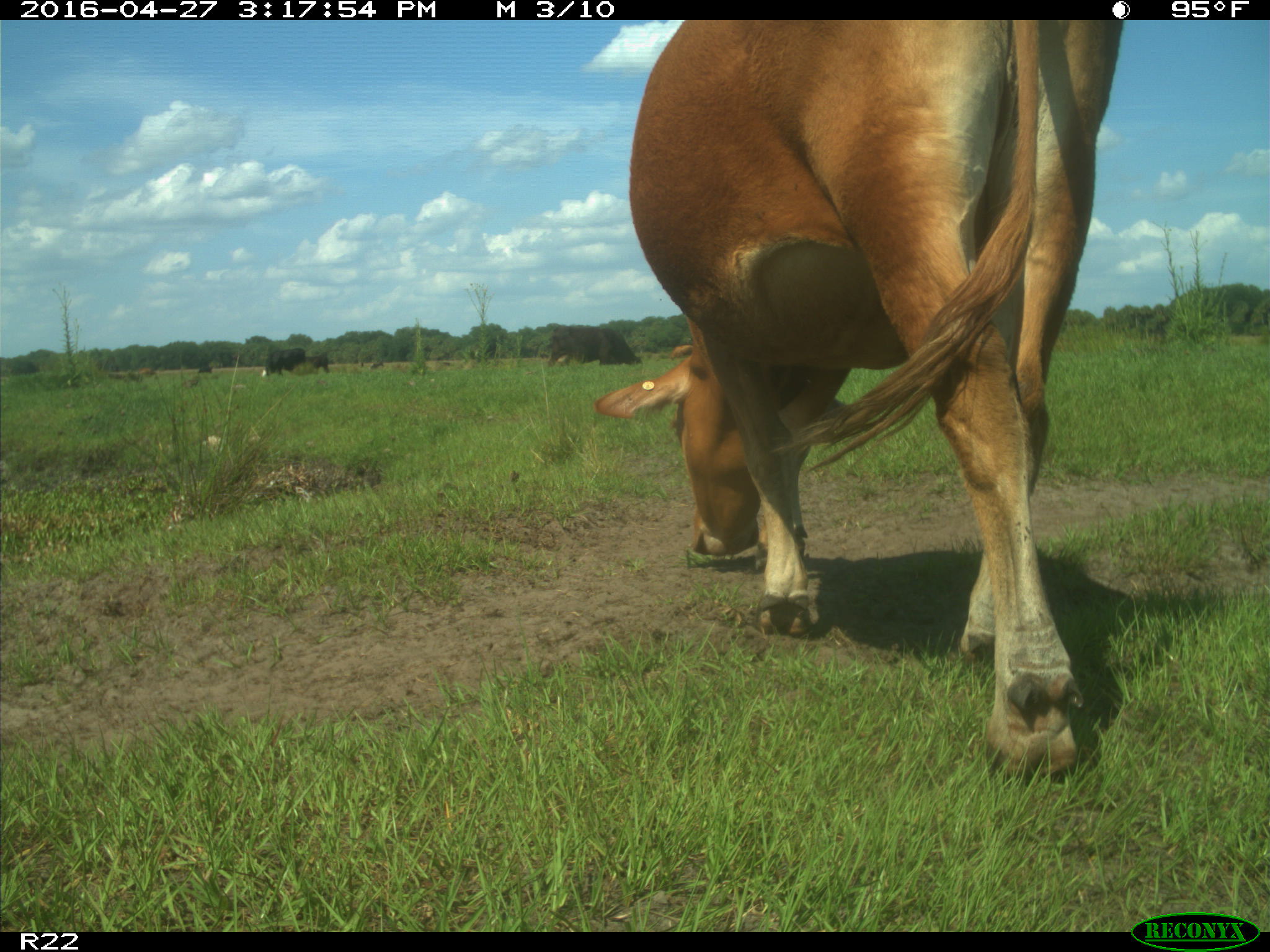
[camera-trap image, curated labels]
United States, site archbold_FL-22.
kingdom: Animalia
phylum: Chordata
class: Mammalia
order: Artiodactyla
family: Bovidae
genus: Bos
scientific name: Bos taurus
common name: domestic cow